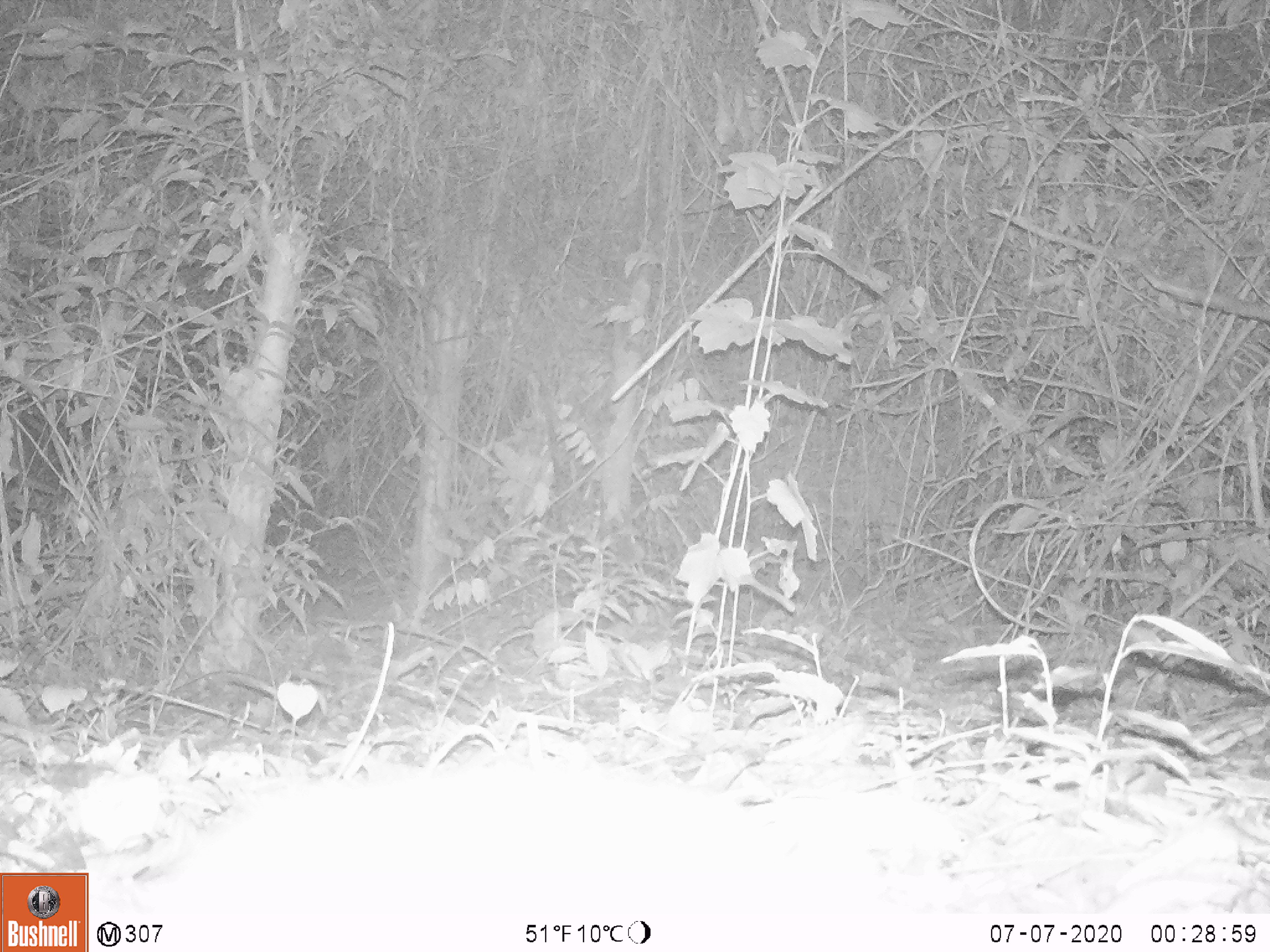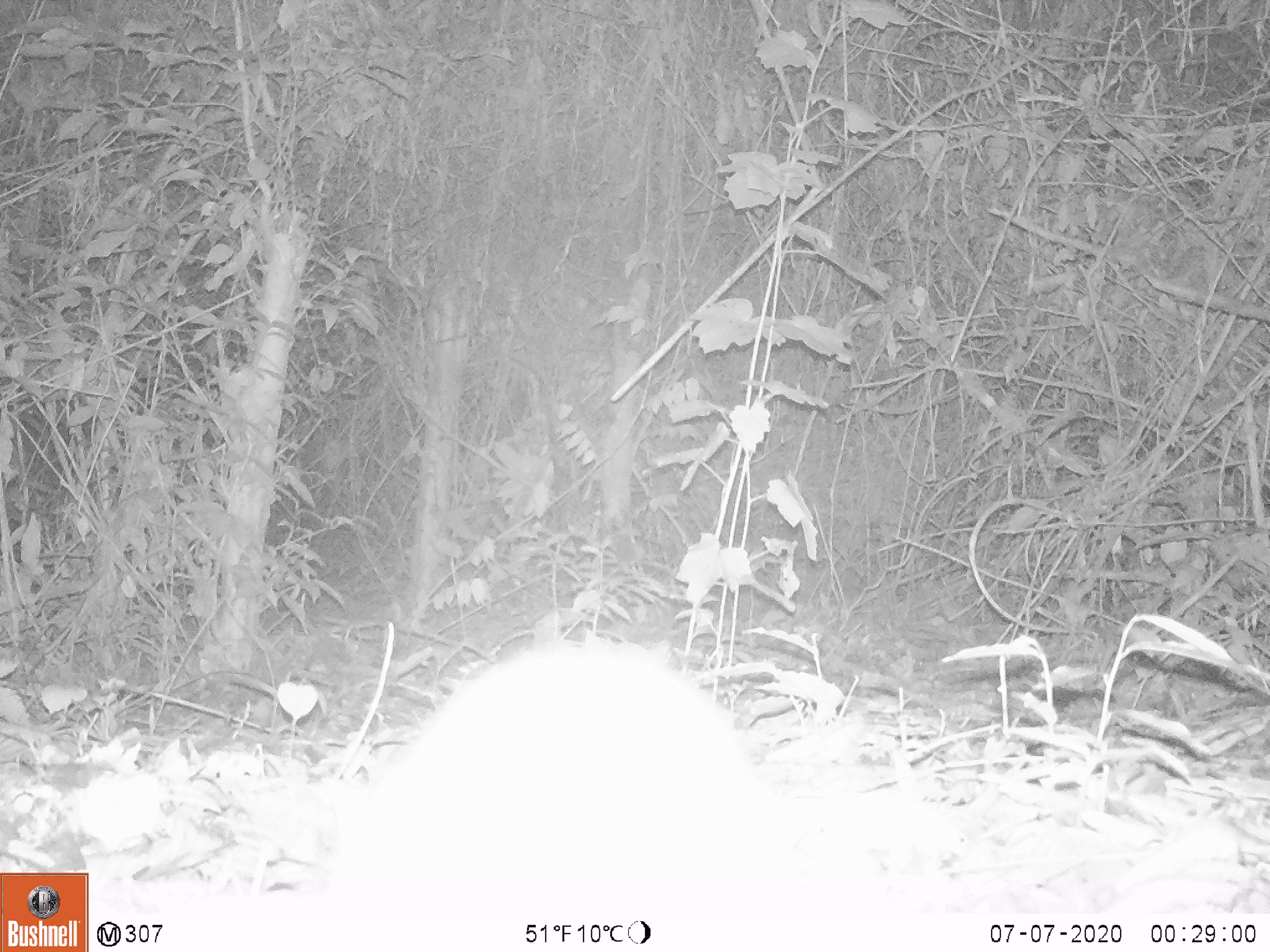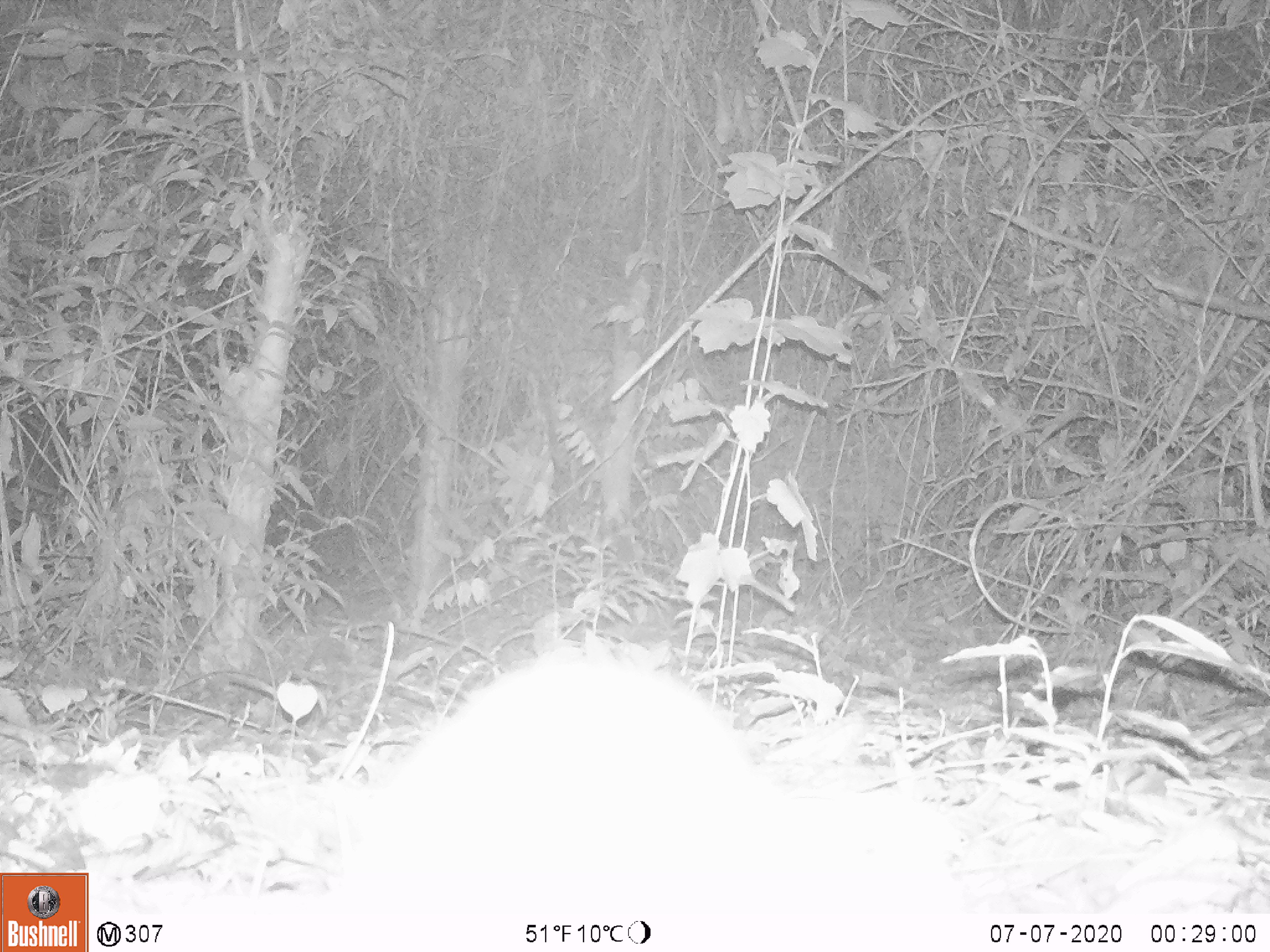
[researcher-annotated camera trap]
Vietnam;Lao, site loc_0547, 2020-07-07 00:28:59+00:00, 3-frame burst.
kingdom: Animalia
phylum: Chordata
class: Mammalia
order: Artiodactyla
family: Tragulidae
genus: Moschiola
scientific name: Moschiola meminna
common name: chevrotain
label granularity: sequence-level